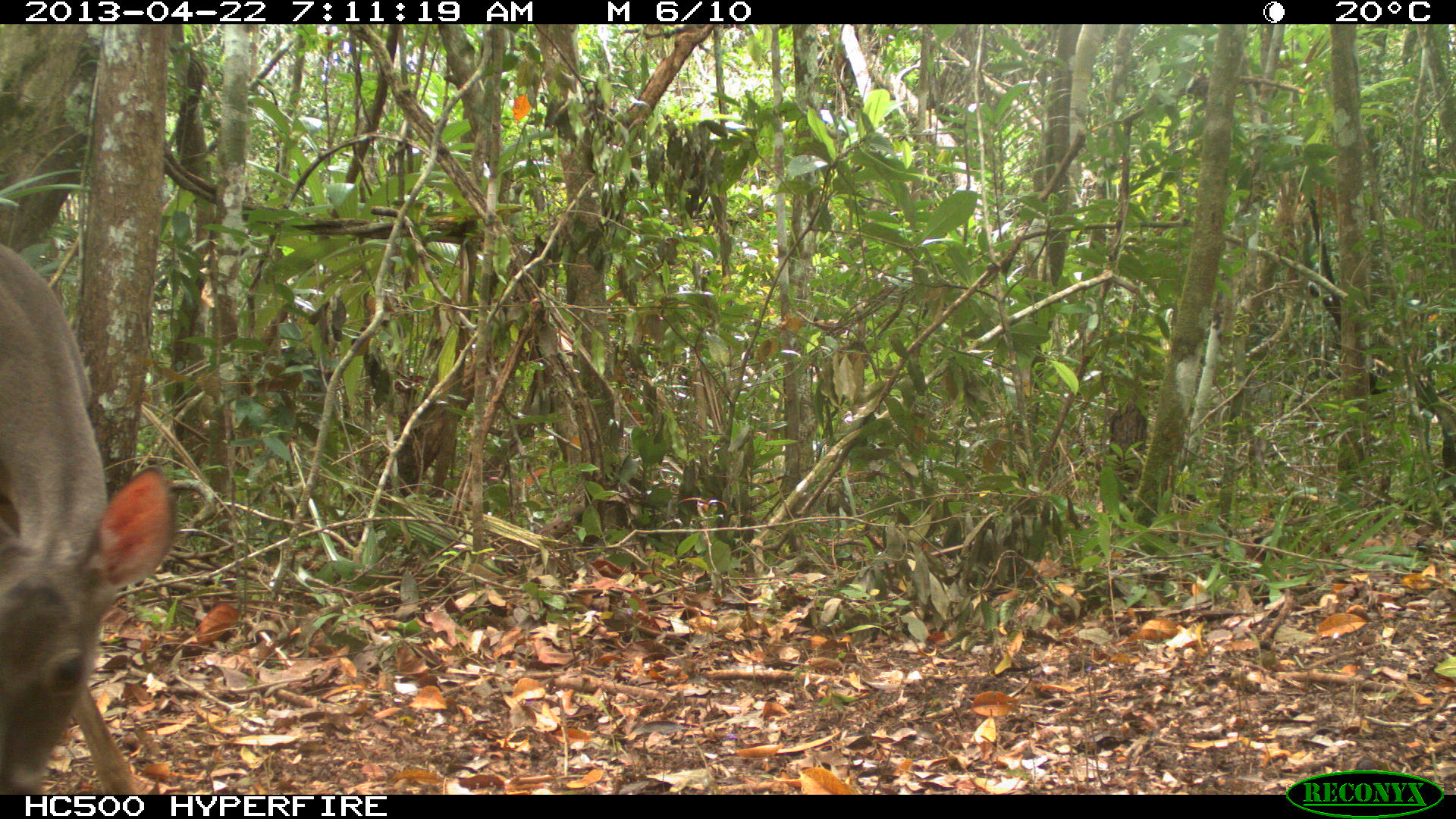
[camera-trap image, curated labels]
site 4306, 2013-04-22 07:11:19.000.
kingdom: Animalia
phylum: Chordata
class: Mammalia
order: Artiodactyla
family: Cervidae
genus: Odocoileus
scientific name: Odocoileus virginianus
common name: white-tailed deer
Odocoileus virginianus (white-tailed deer), count 1, sex female.